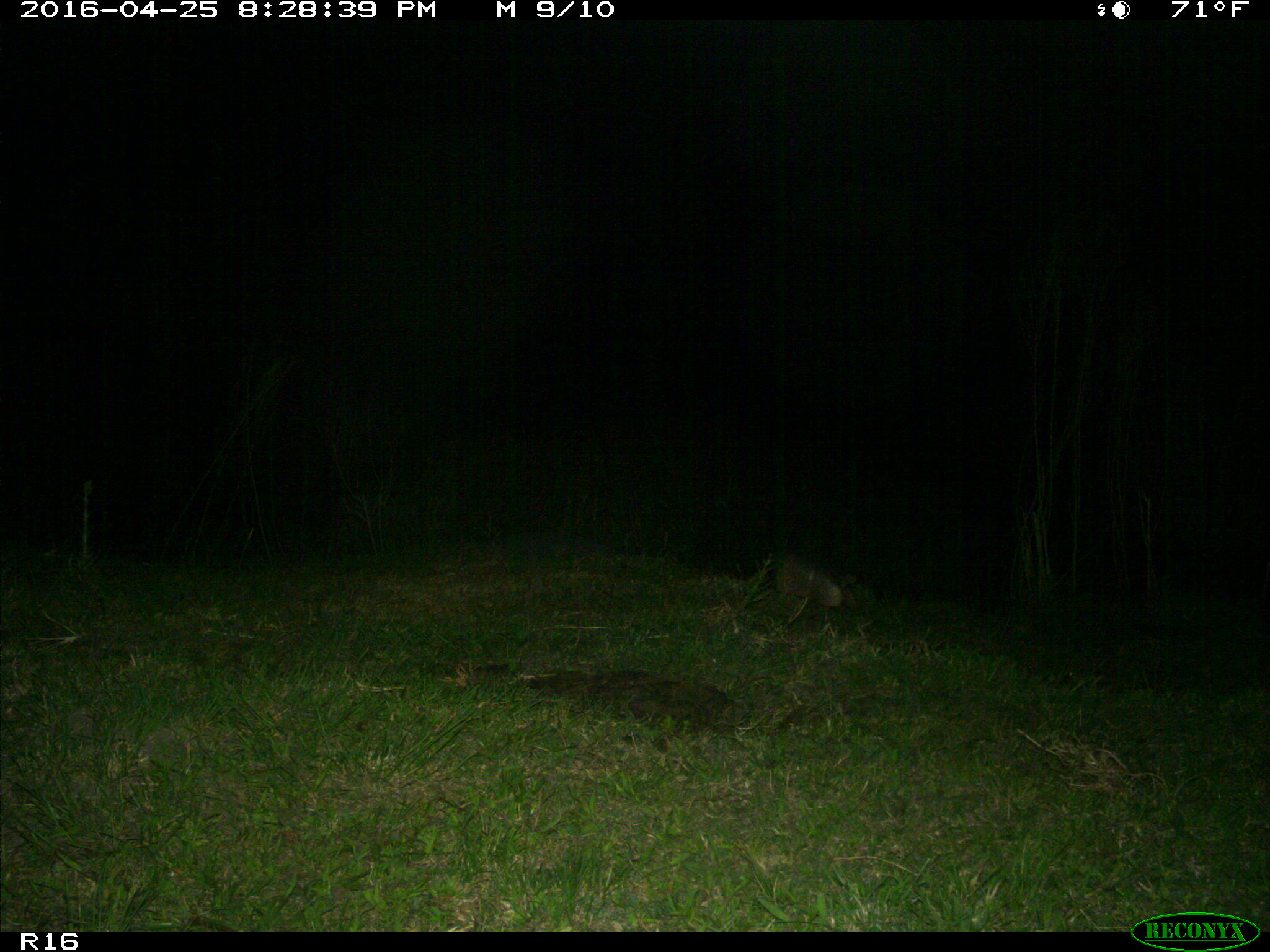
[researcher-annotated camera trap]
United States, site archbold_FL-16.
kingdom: Animalia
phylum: Chordata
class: Mammalia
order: Cingulata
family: Dasypodidae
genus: Dasypus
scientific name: Dasypus novemcinctus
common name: nine-banded armadillo